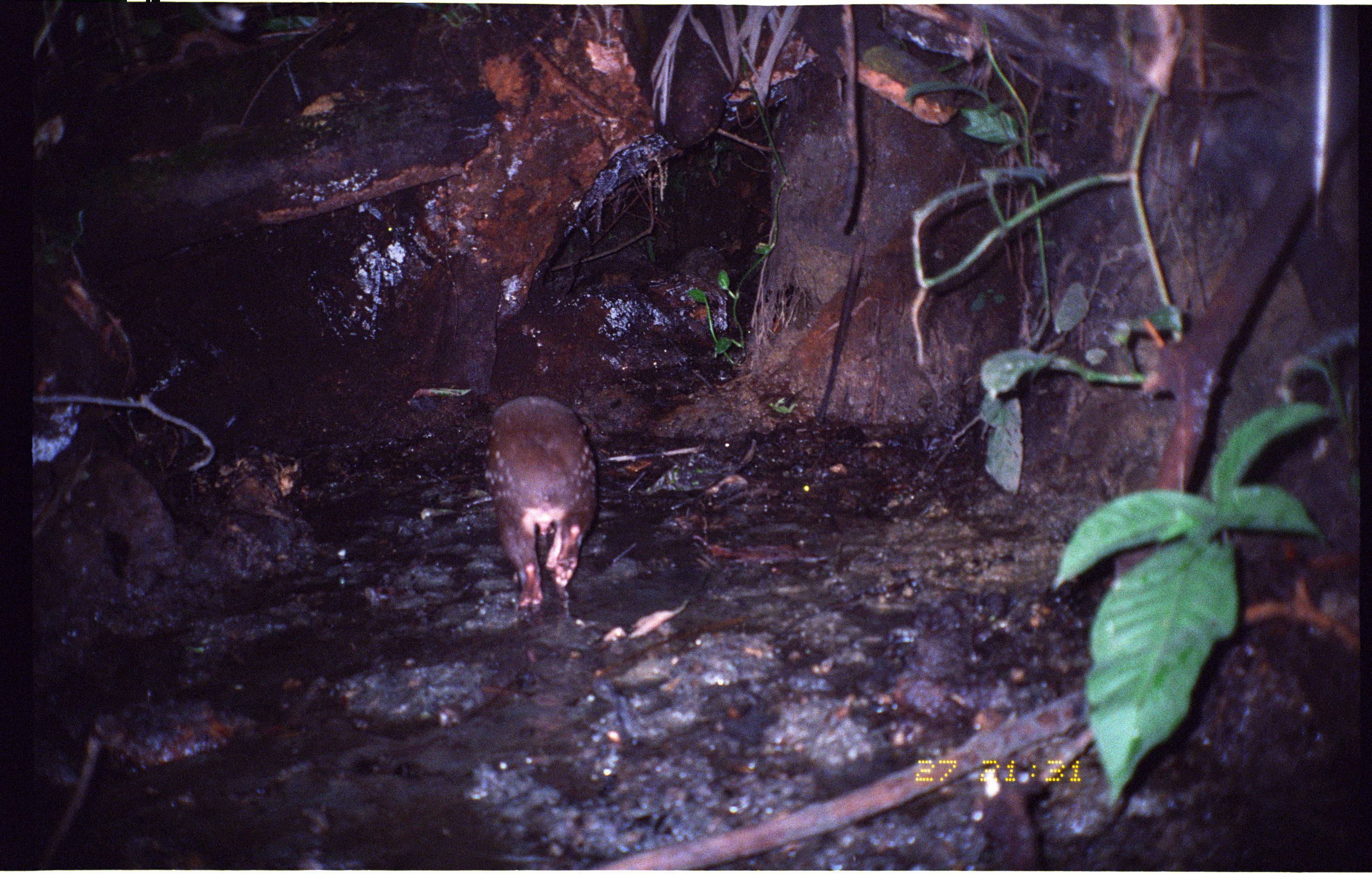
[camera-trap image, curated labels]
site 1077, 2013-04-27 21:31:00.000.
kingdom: Animalia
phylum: Chordata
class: Mammalia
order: Rodentia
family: Cuniculidae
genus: Cuniculus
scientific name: Cuniculus paca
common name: spotted paca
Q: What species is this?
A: Cuniculus paca (spotted paca).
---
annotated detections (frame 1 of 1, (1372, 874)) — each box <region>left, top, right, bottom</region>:
cuniculus paca: <region>483, 395, 598, 607</region>